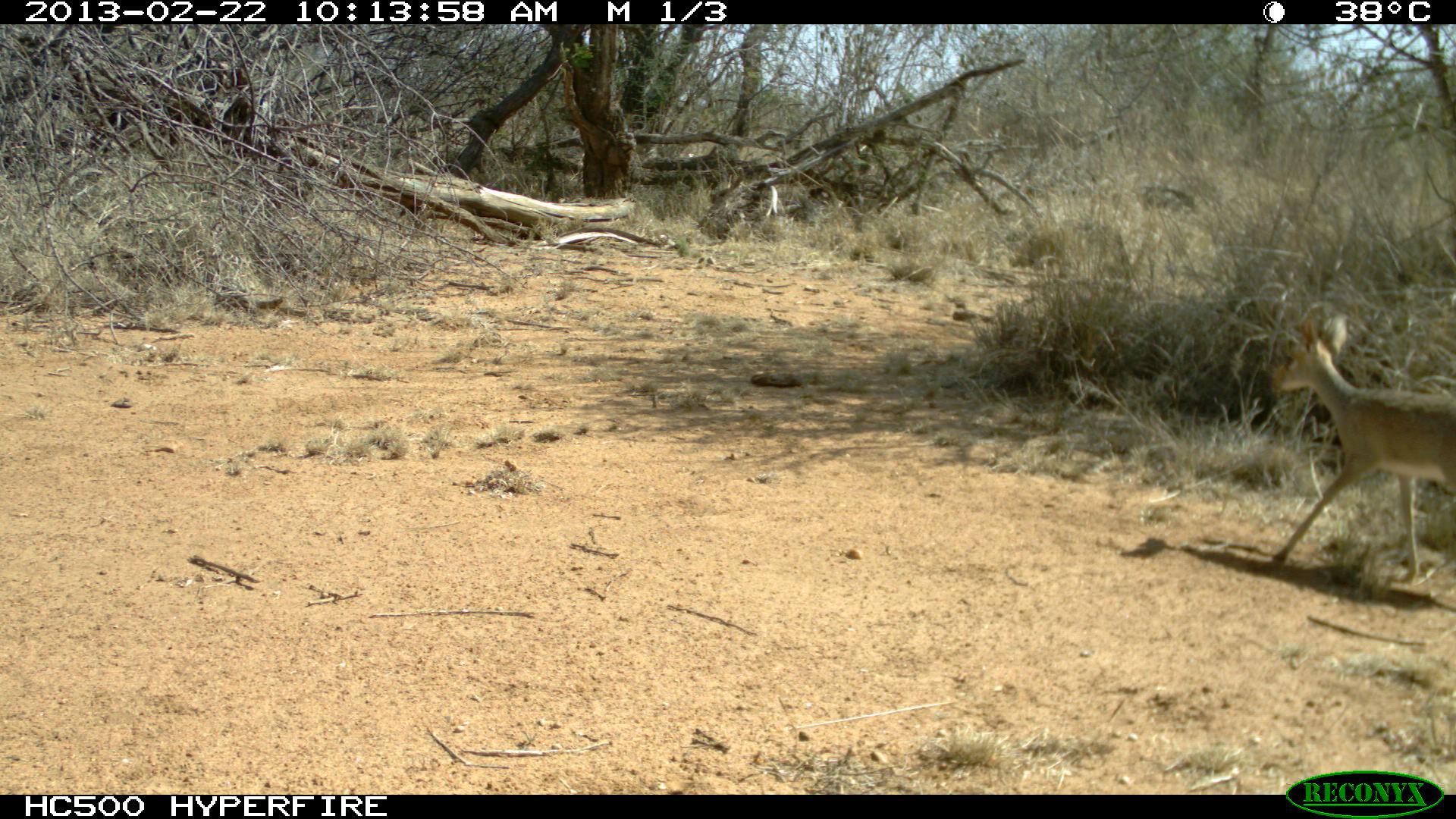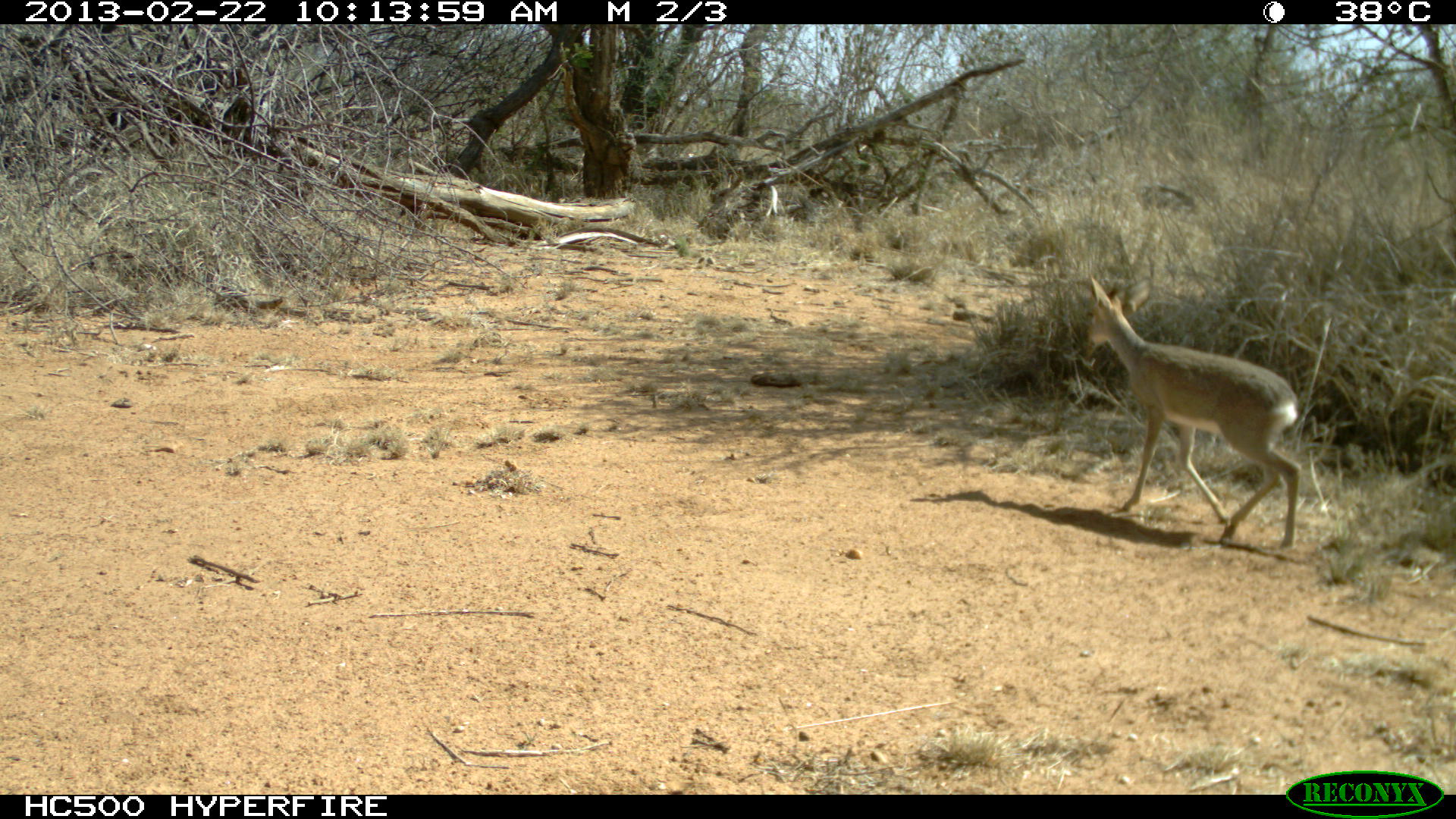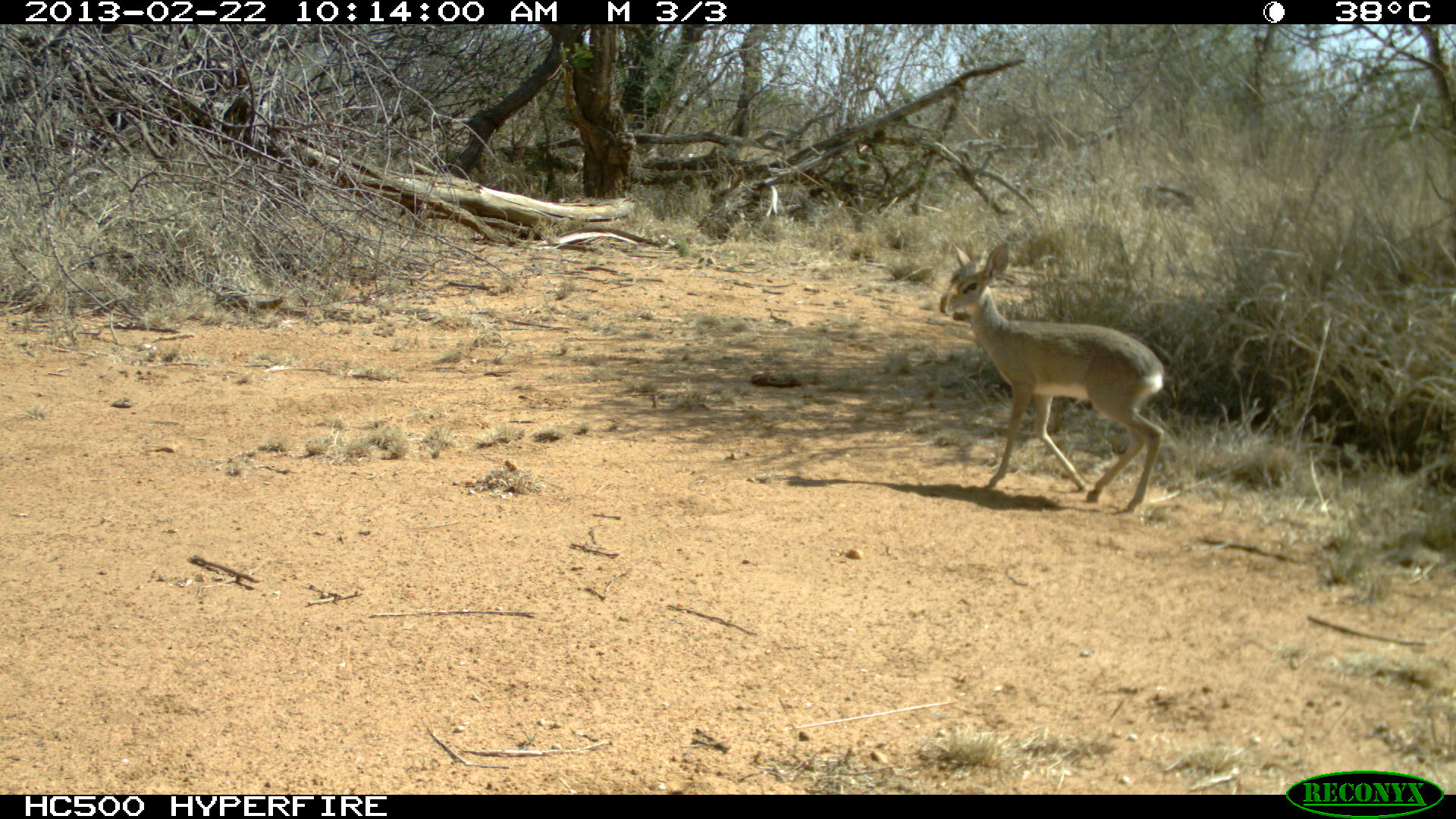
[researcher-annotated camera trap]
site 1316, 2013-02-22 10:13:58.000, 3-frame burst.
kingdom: Animalia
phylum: Chordata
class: Mammalia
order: Artiodactyla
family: Bovidae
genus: Madoqua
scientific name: Madoqua guentheri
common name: günther's dik-dik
Madoqua guentheri (günther's dik-dik), count 1.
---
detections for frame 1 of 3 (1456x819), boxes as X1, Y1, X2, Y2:
madoqua guentheri: 1263, 312, 1456, 584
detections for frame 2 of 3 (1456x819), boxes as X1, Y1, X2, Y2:
madoqua guentheri: 1082, 274, 1303, 549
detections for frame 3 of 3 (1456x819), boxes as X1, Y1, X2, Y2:
madoqua guentheri: 937, 239, 1168, 514